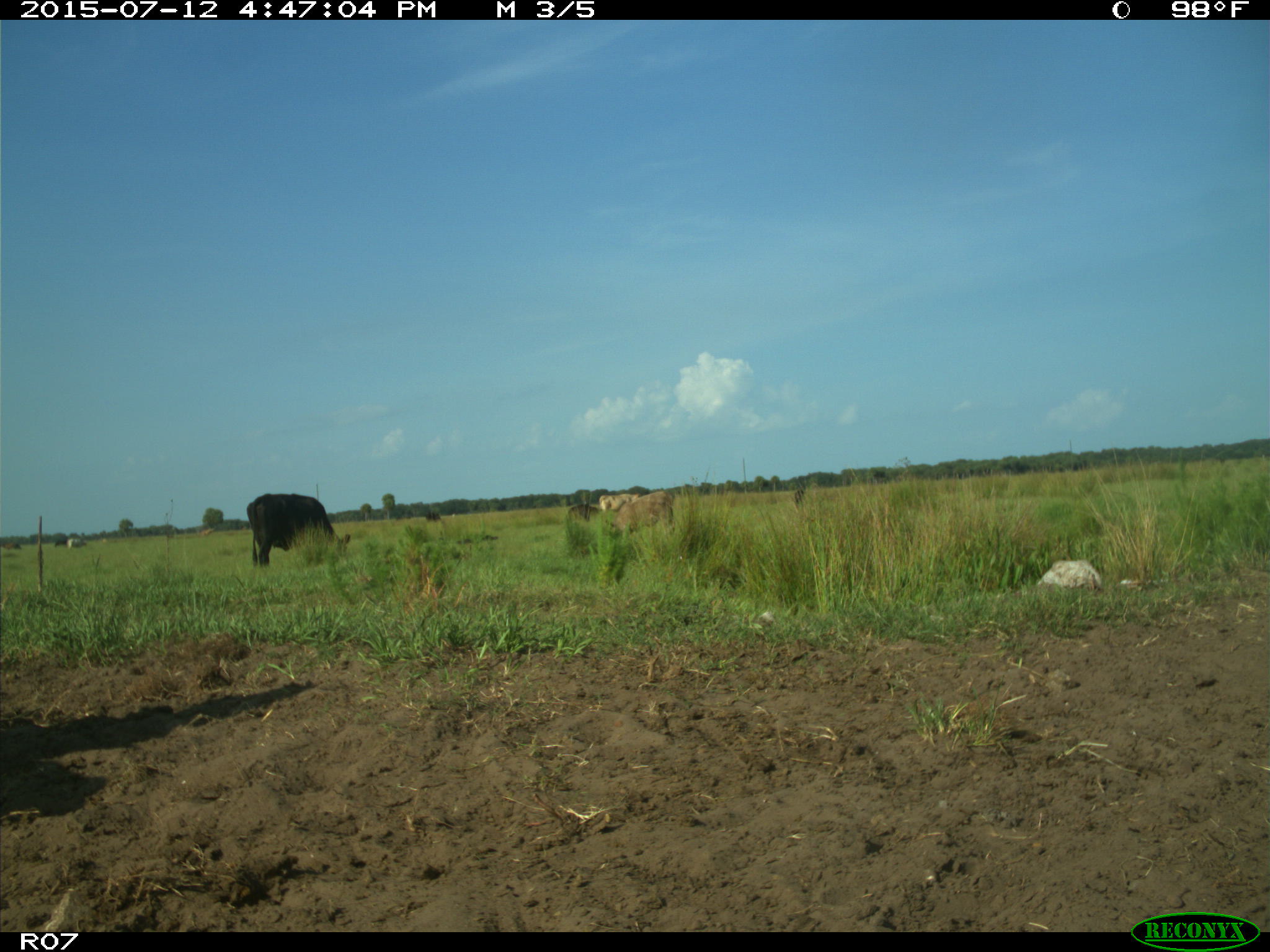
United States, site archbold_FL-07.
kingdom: Animalia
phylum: Chordata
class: Mammalia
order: Artiodactyla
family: Bovidae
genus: Bos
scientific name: Bos taurus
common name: domestic cow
Bos taurus (domestic cow).